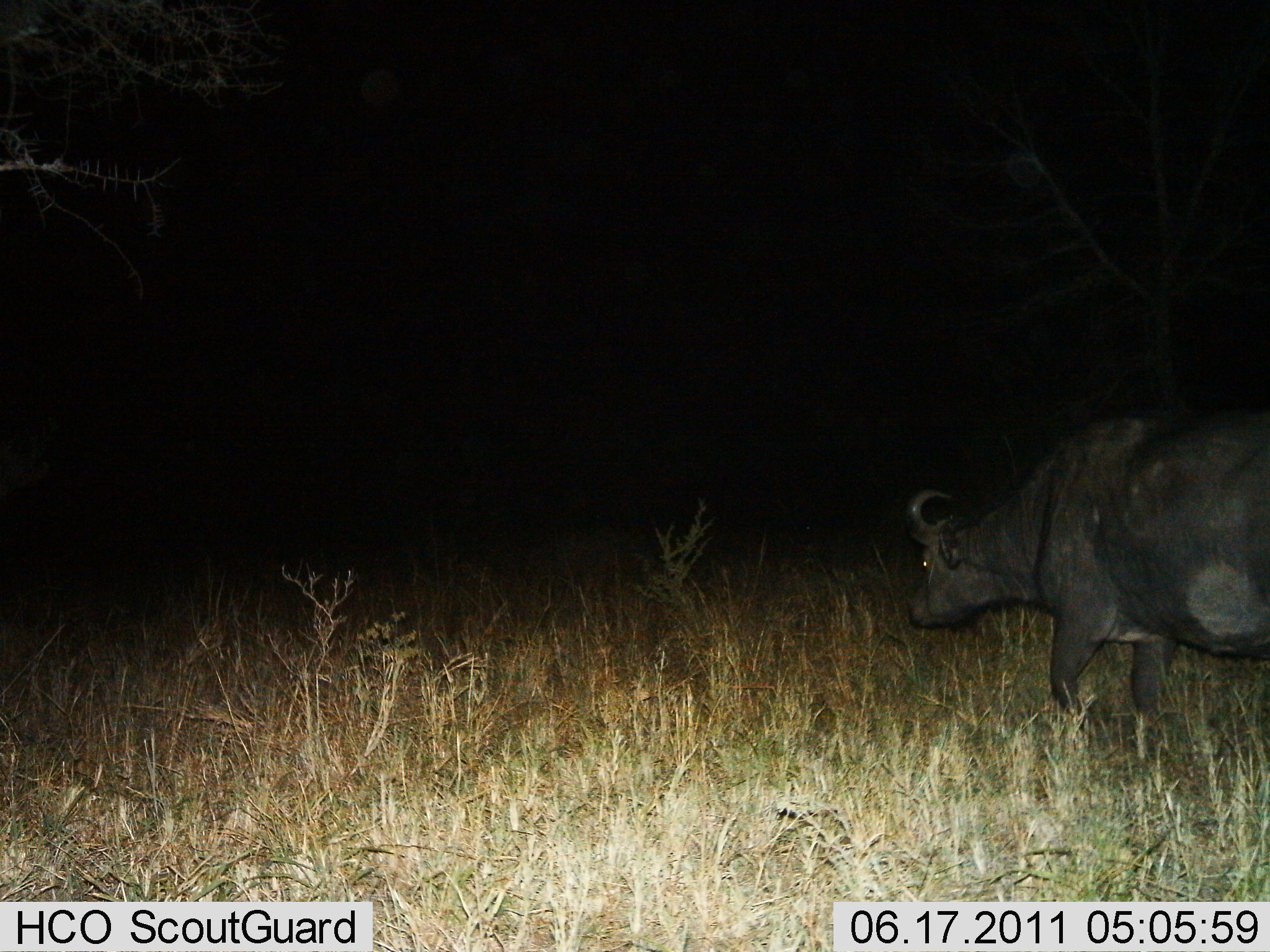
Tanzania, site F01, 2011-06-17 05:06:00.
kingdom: Animalia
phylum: Chordata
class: Mammalia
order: Artiodactyla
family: Bovidae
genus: Syncerus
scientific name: Syncerus caffer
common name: cape buffalo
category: buffalo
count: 1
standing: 38%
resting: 0%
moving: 62%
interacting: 0%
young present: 0%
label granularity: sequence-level